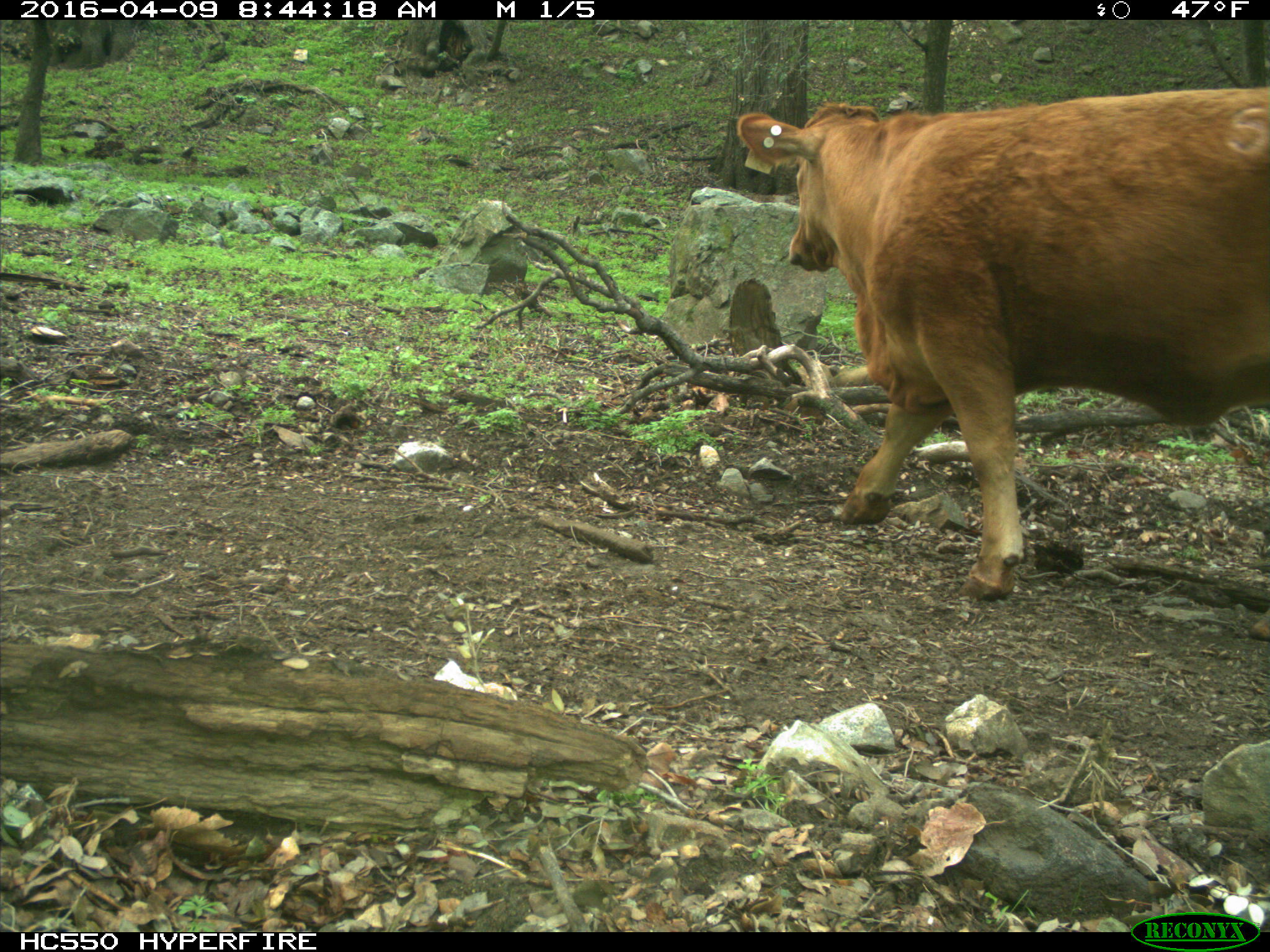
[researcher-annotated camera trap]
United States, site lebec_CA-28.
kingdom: Animalia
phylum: Chordata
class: Mammalia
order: Artiodactyla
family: Bovidae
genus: Bos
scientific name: Bos taurus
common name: domestic cow